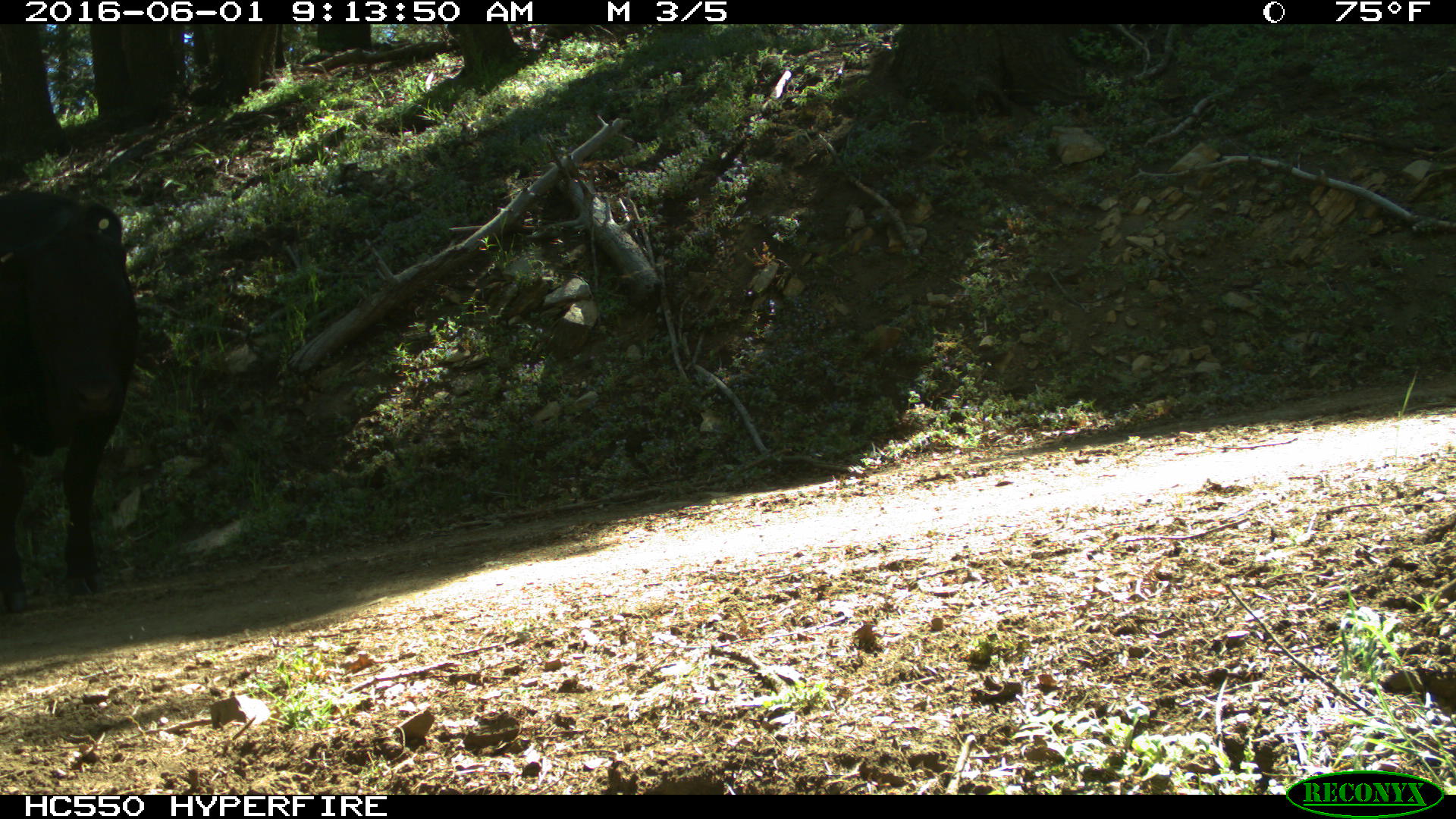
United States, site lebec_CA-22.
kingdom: Animalia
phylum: Chordata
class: Mammalia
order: Artiodactyla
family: Bovidae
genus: Bos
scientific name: Bos taurus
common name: domestic cow